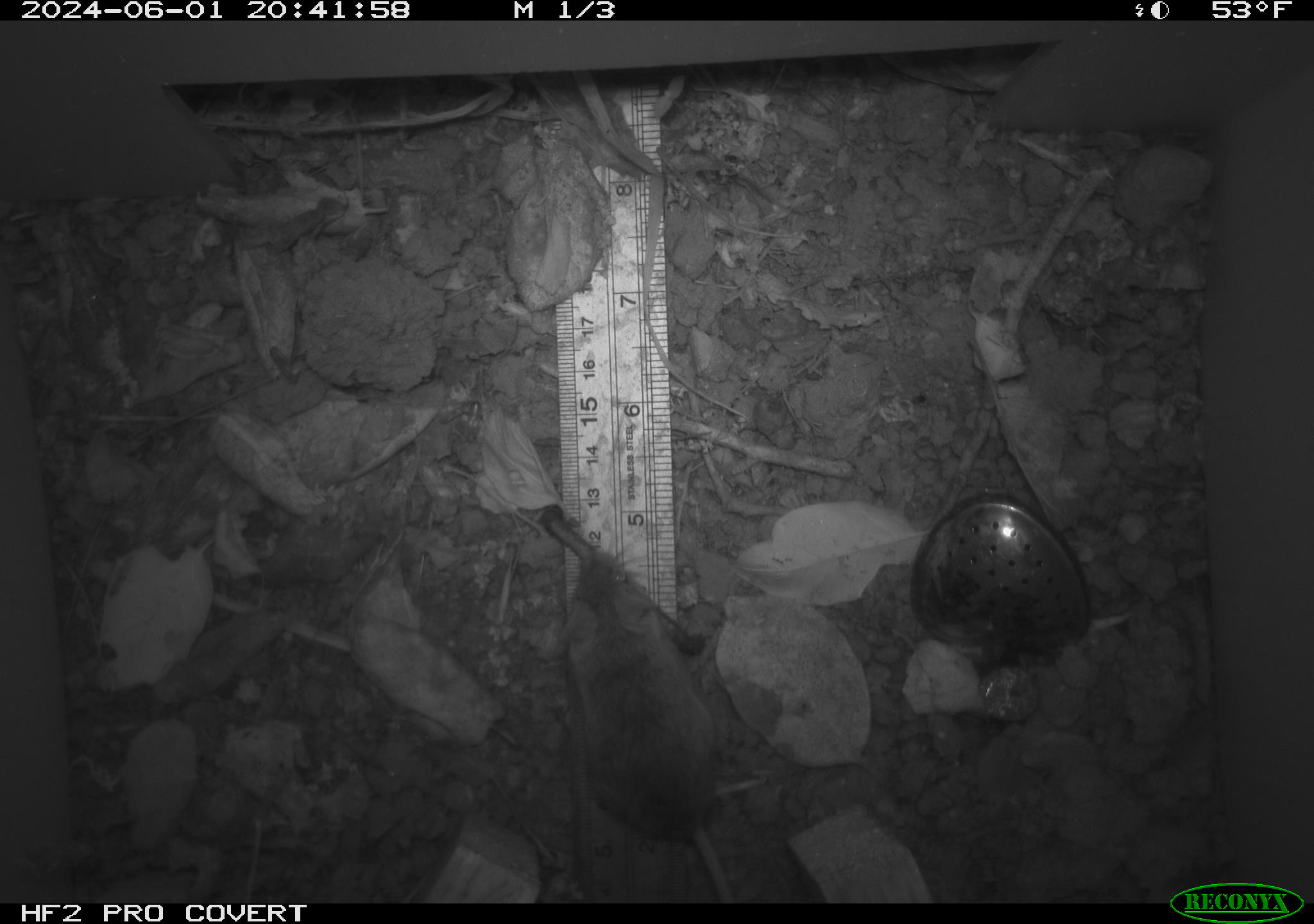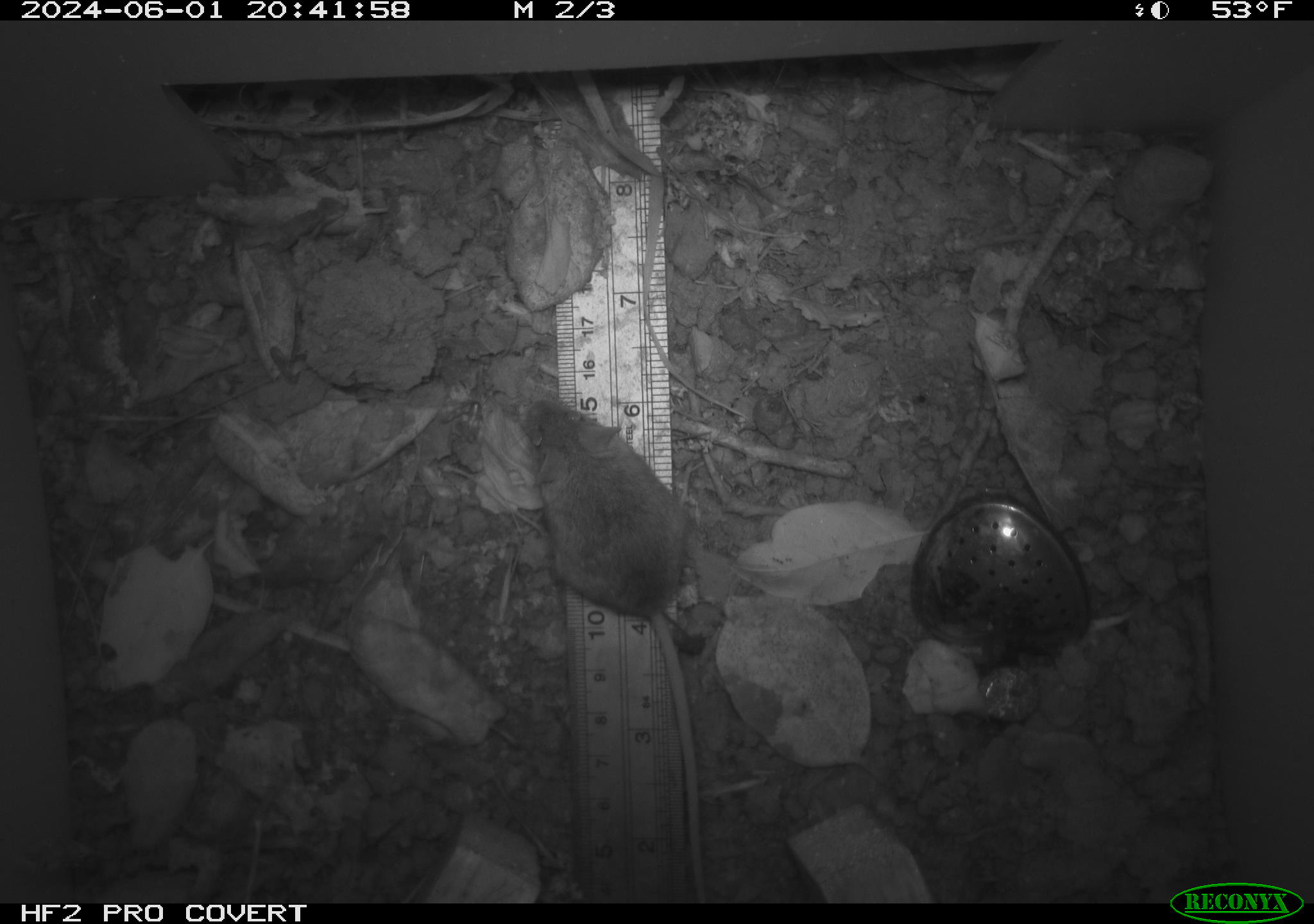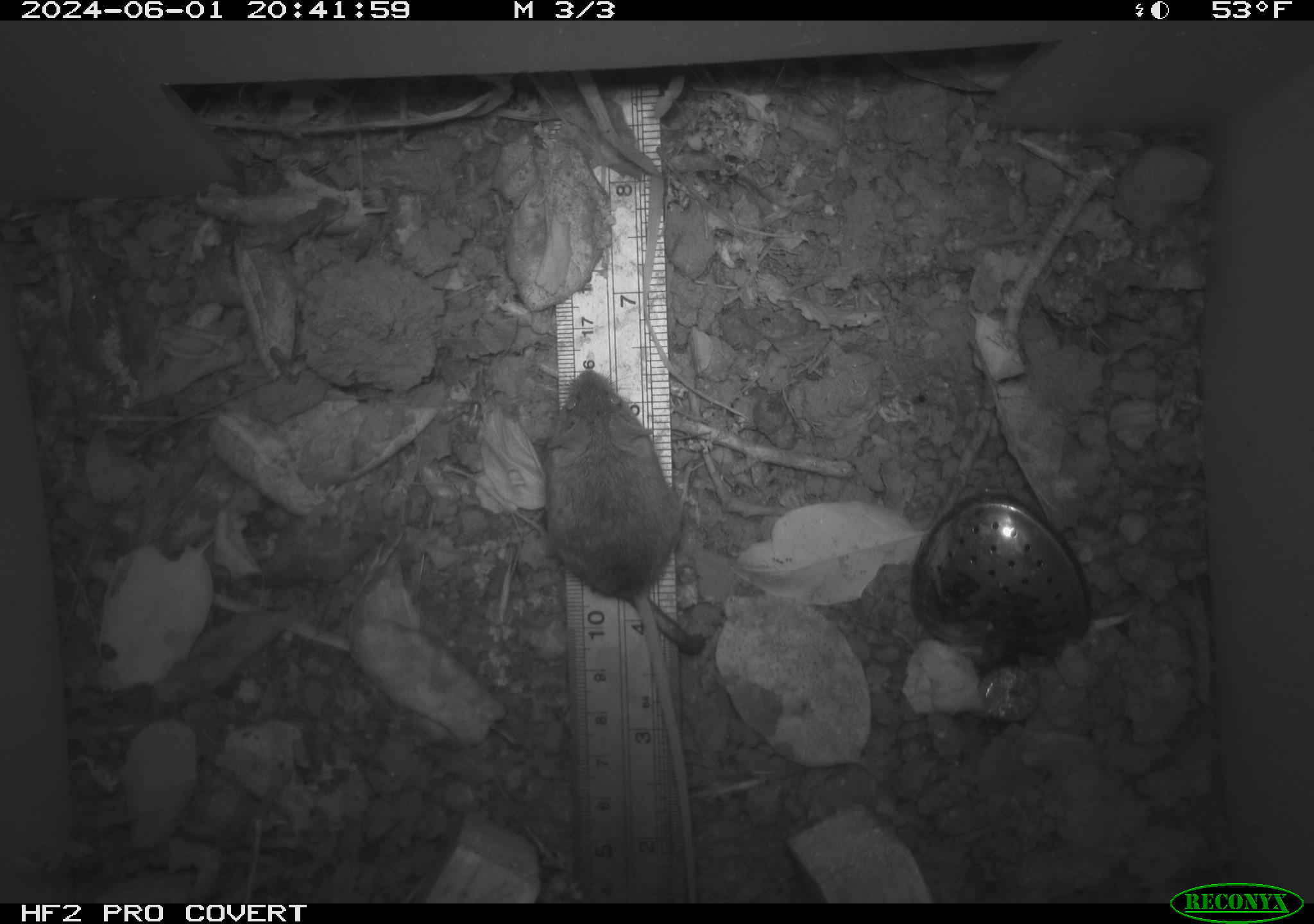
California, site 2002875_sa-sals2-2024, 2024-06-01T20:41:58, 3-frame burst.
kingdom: Animalia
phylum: Chordata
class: Mammalia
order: Rodentia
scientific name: Rodentia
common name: mouse species